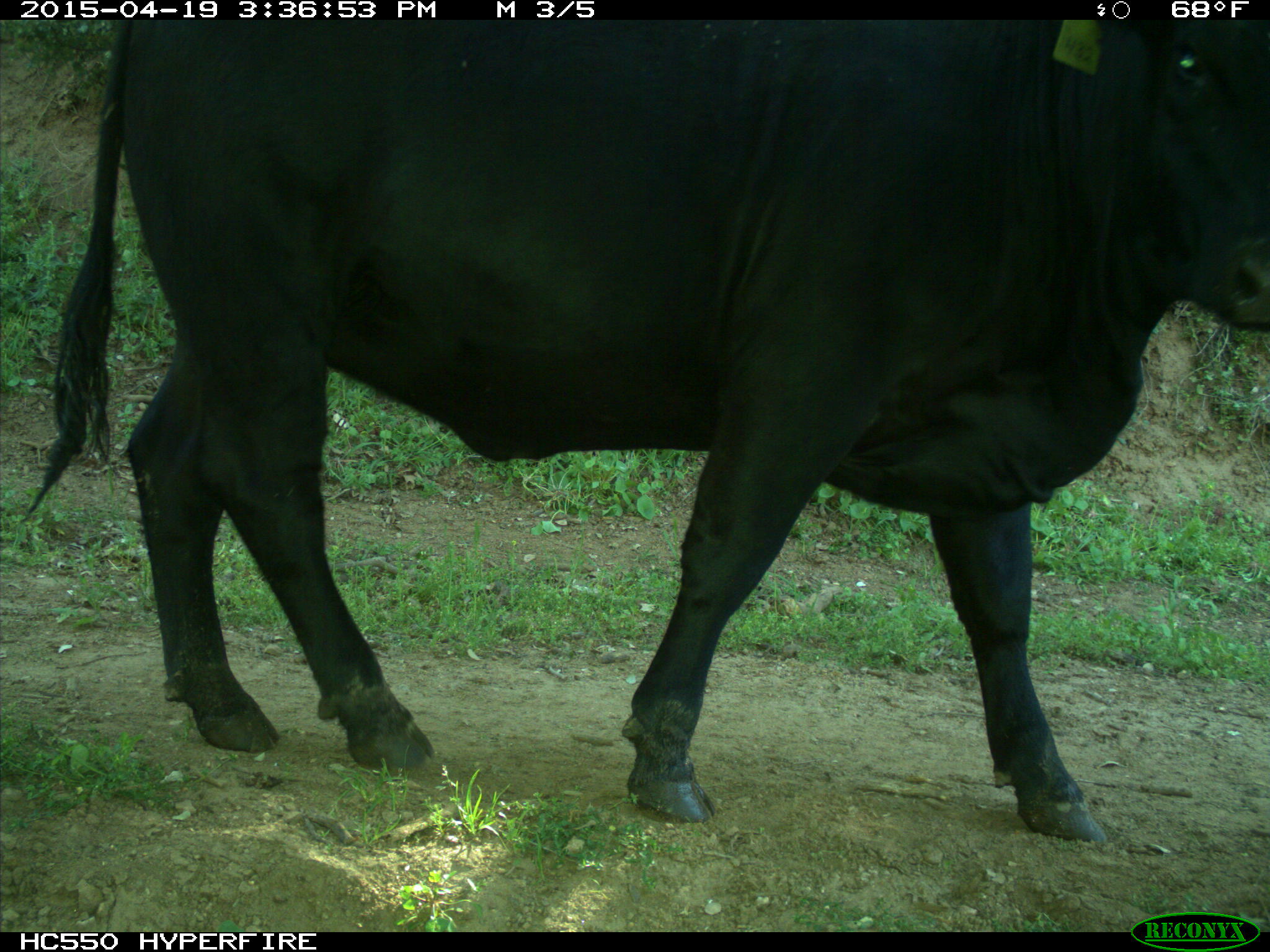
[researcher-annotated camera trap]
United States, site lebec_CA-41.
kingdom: Animalia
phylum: Chordata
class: Mammalia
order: Artiodactyla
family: Bovidae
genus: Bos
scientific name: Bos taurus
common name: domestic cow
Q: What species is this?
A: Bos taurus (domestic cow).